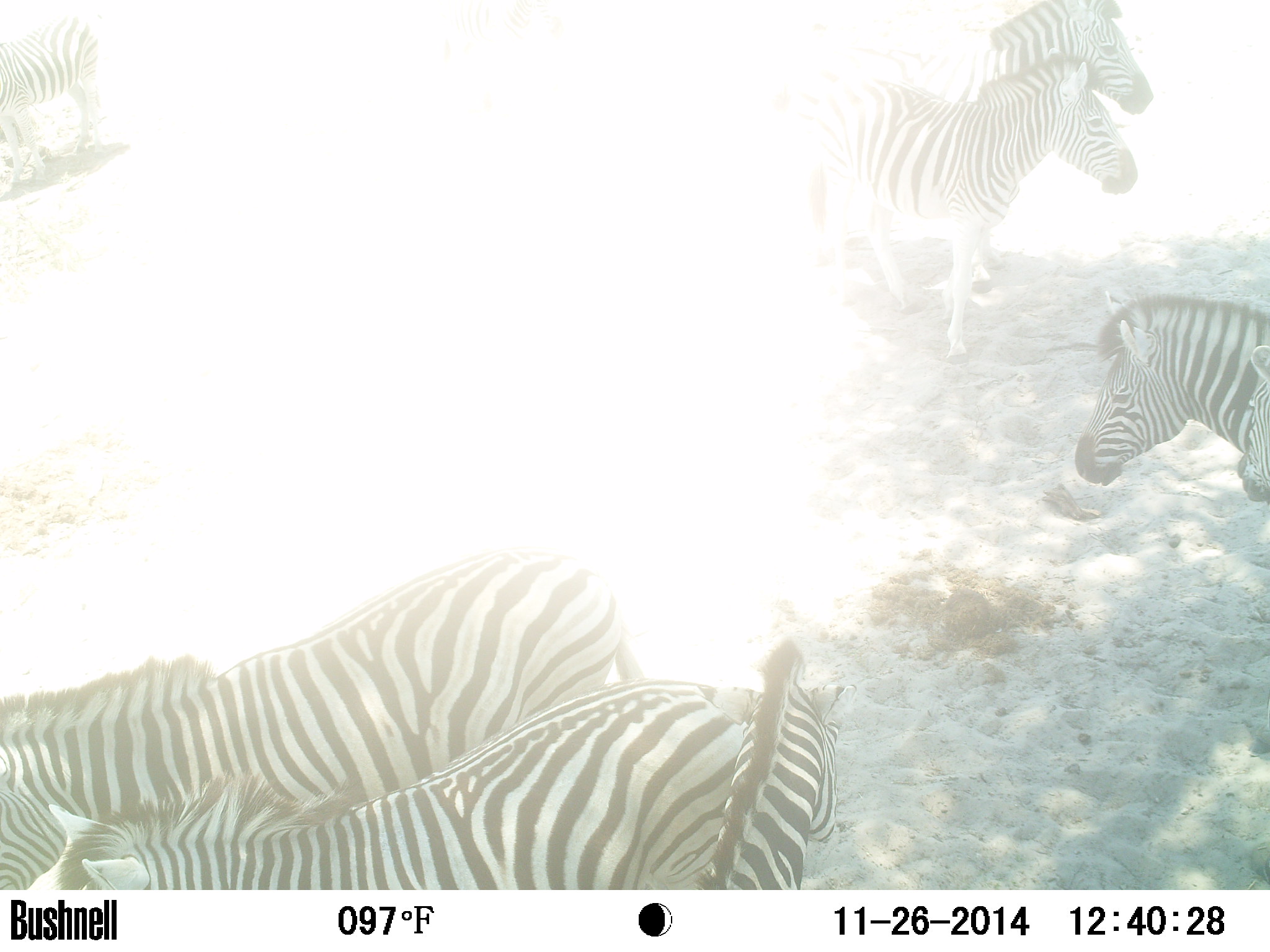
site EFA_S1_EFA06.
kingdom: Animalia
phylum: Chordata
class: Mammalia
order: Perissodactyla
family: Equidae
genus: Equus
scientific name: Equus quagga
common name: plains zebra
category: zebraplains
Zebraplains (plains zebra) (Equus quagga), count 8. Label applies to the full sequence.